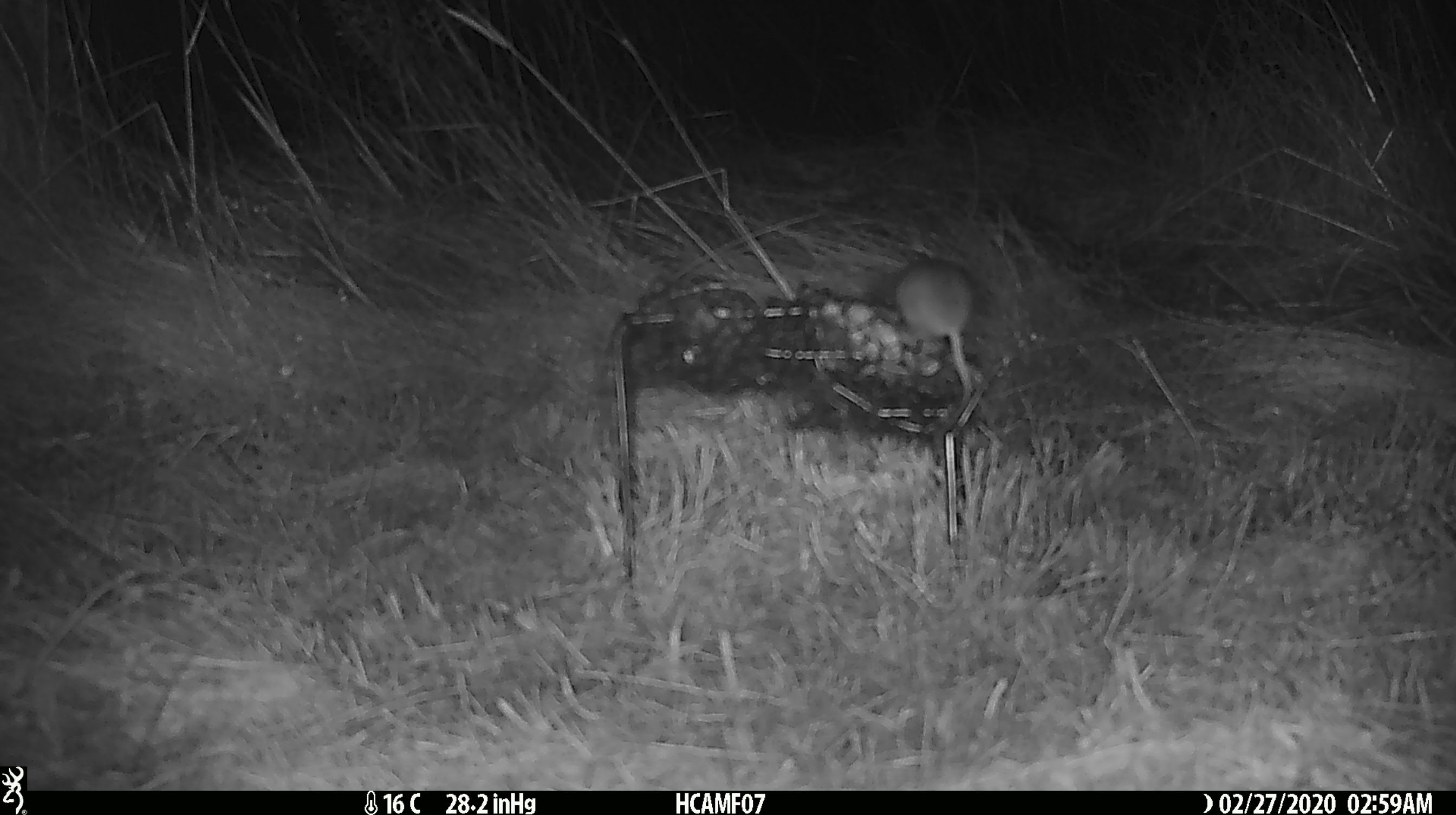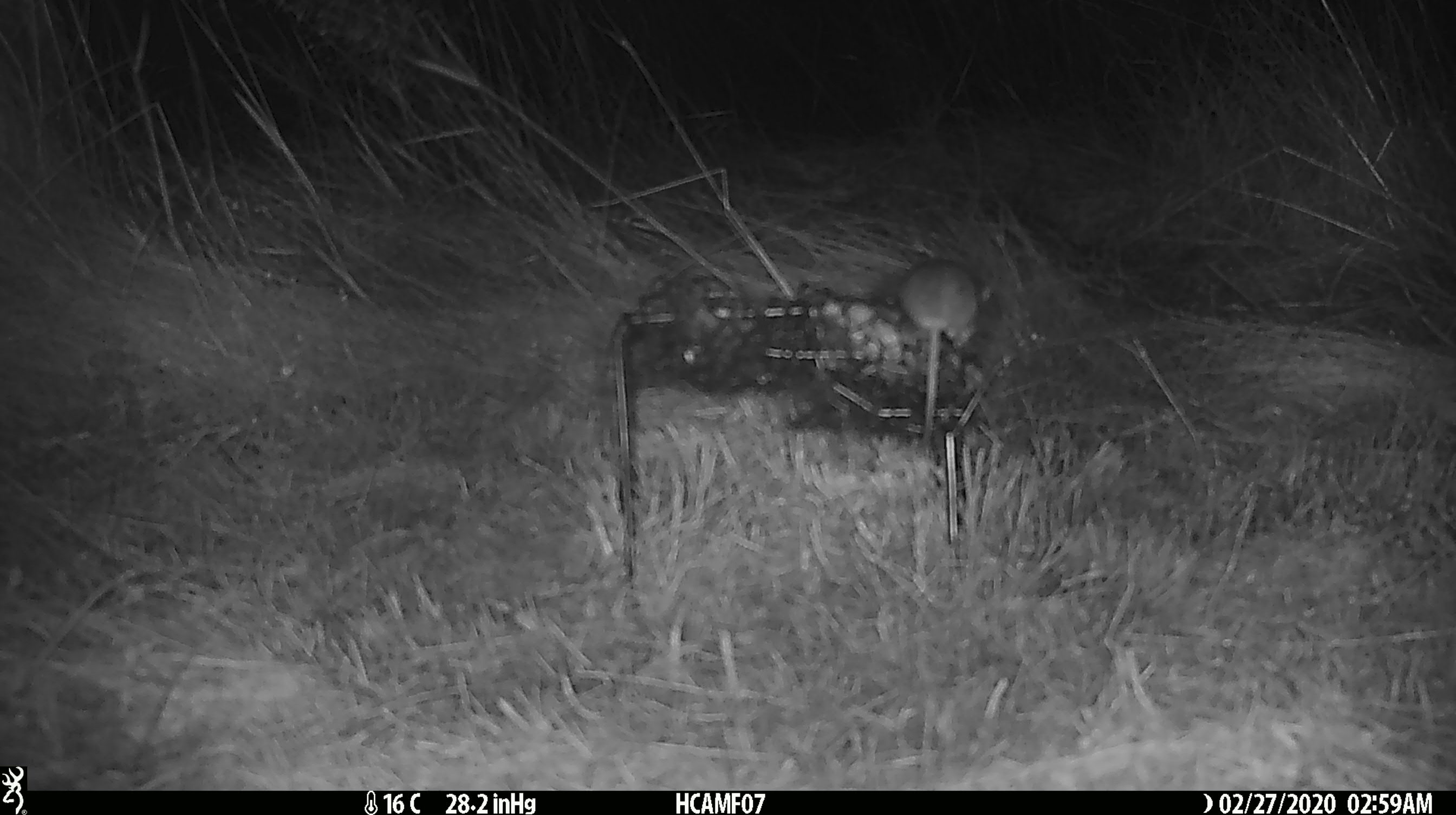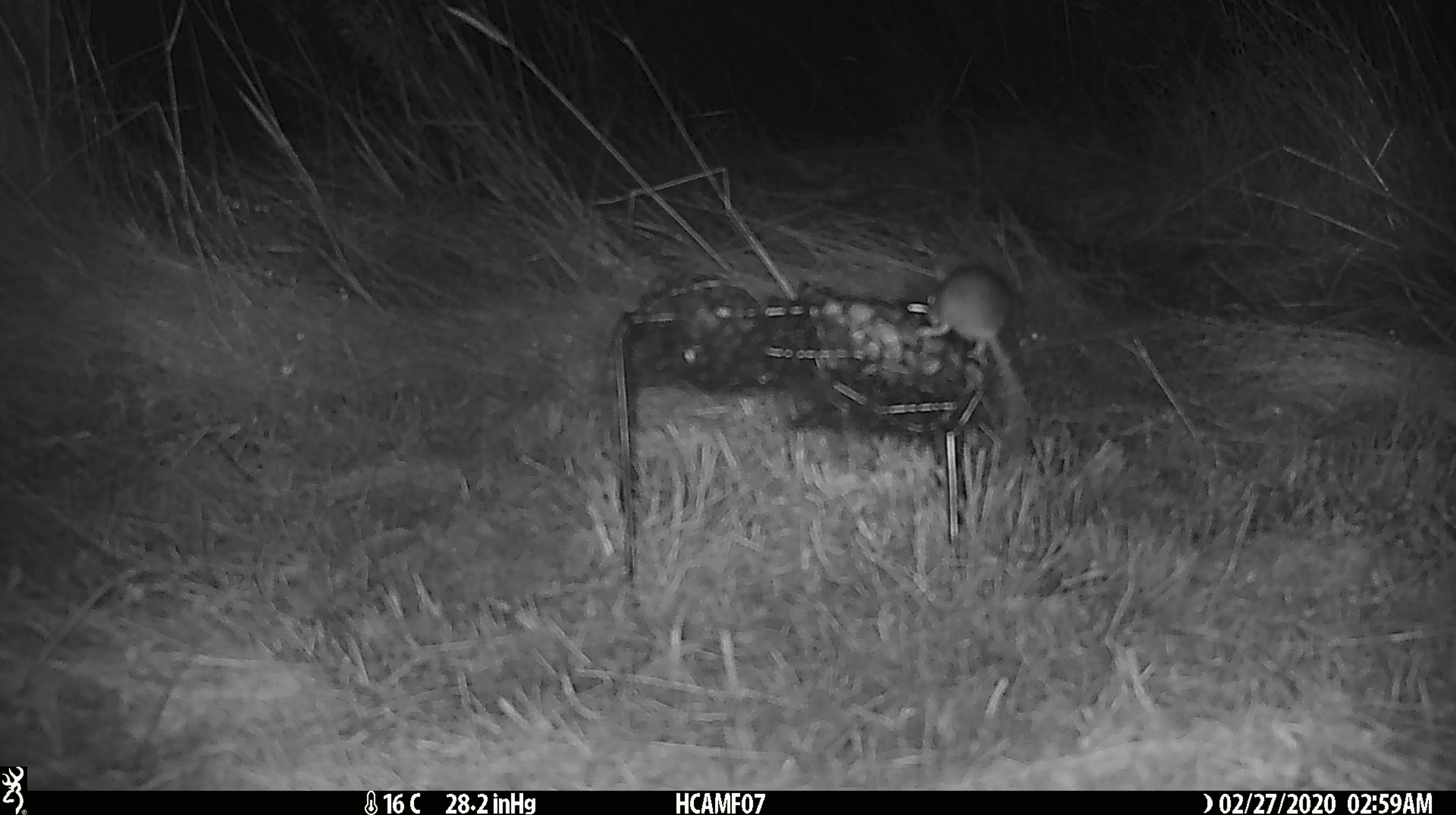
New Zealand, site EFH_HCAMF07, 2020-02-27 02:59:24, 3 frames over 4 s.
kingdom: Animalia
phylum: Chordata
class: Mammalia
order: Rodentia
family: Muridae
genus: Mus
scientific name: Mus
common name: mouse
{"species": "mouse (Mus)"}